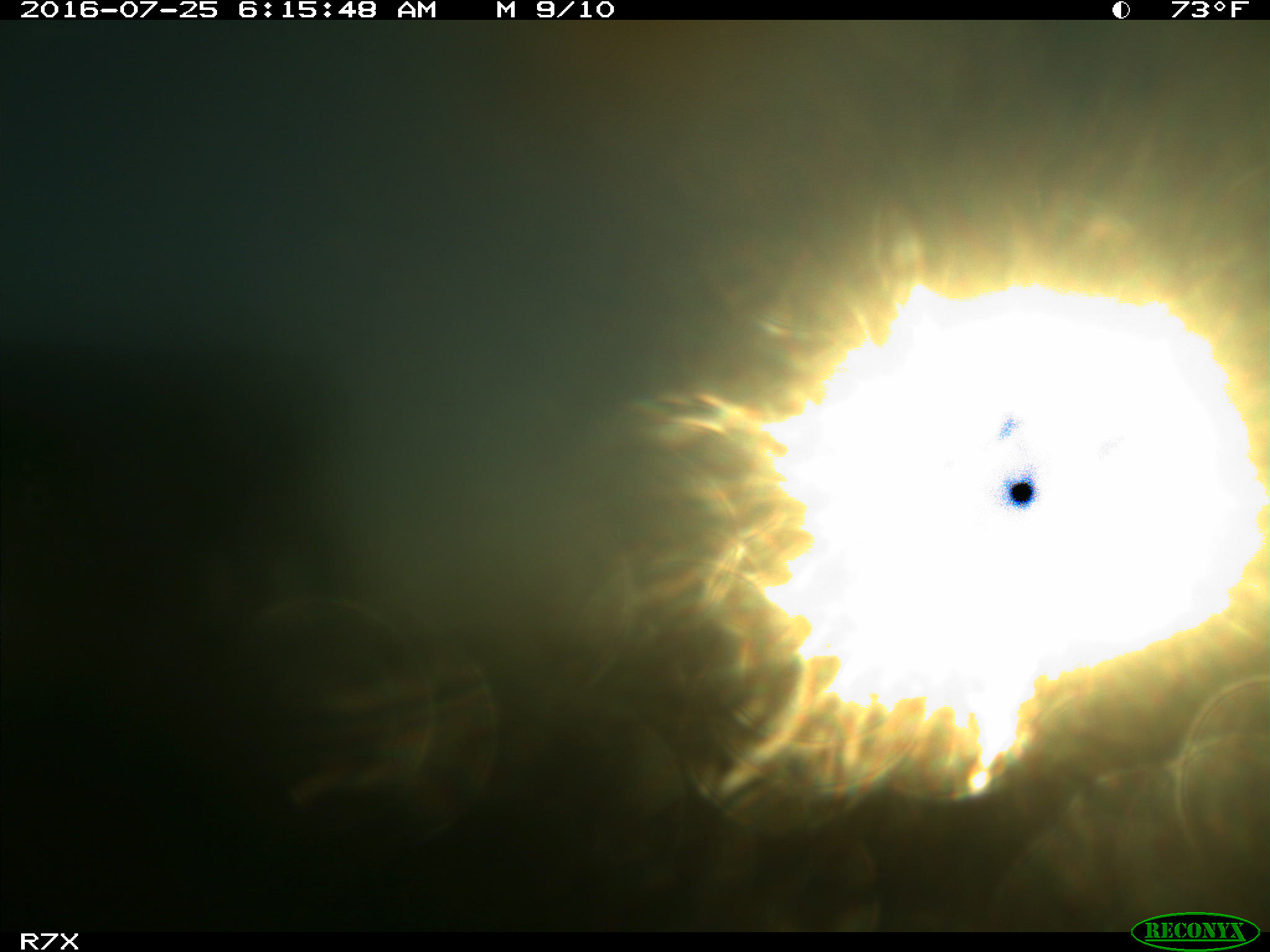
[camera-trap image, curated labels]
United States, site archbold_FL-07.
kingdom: Animalia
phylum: Chordata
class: Mammalia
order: Artiodactyla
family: Bovidae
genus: Bos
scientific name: Bos taurus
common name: domestic cow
Bos taurus (domestic cow).